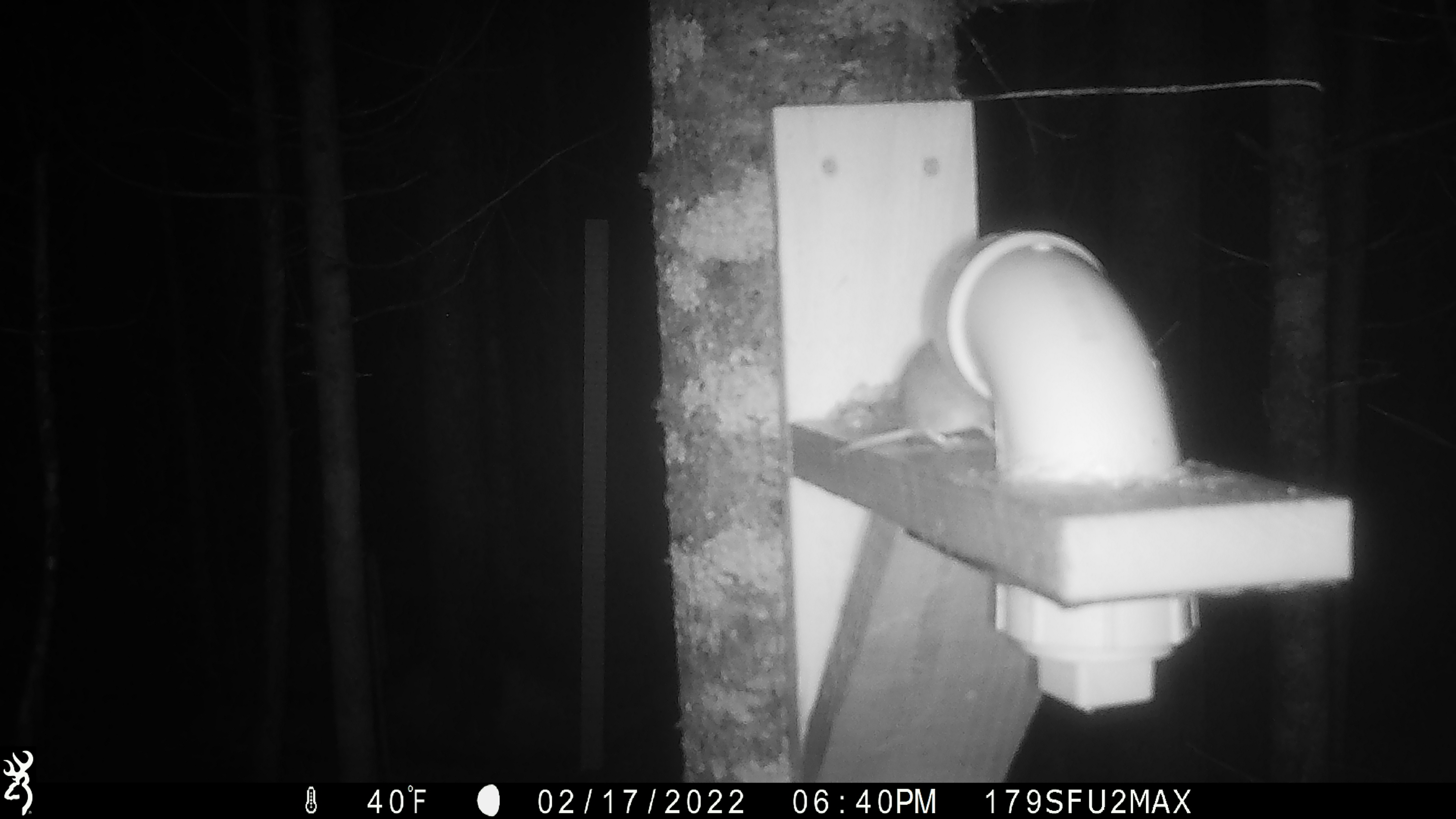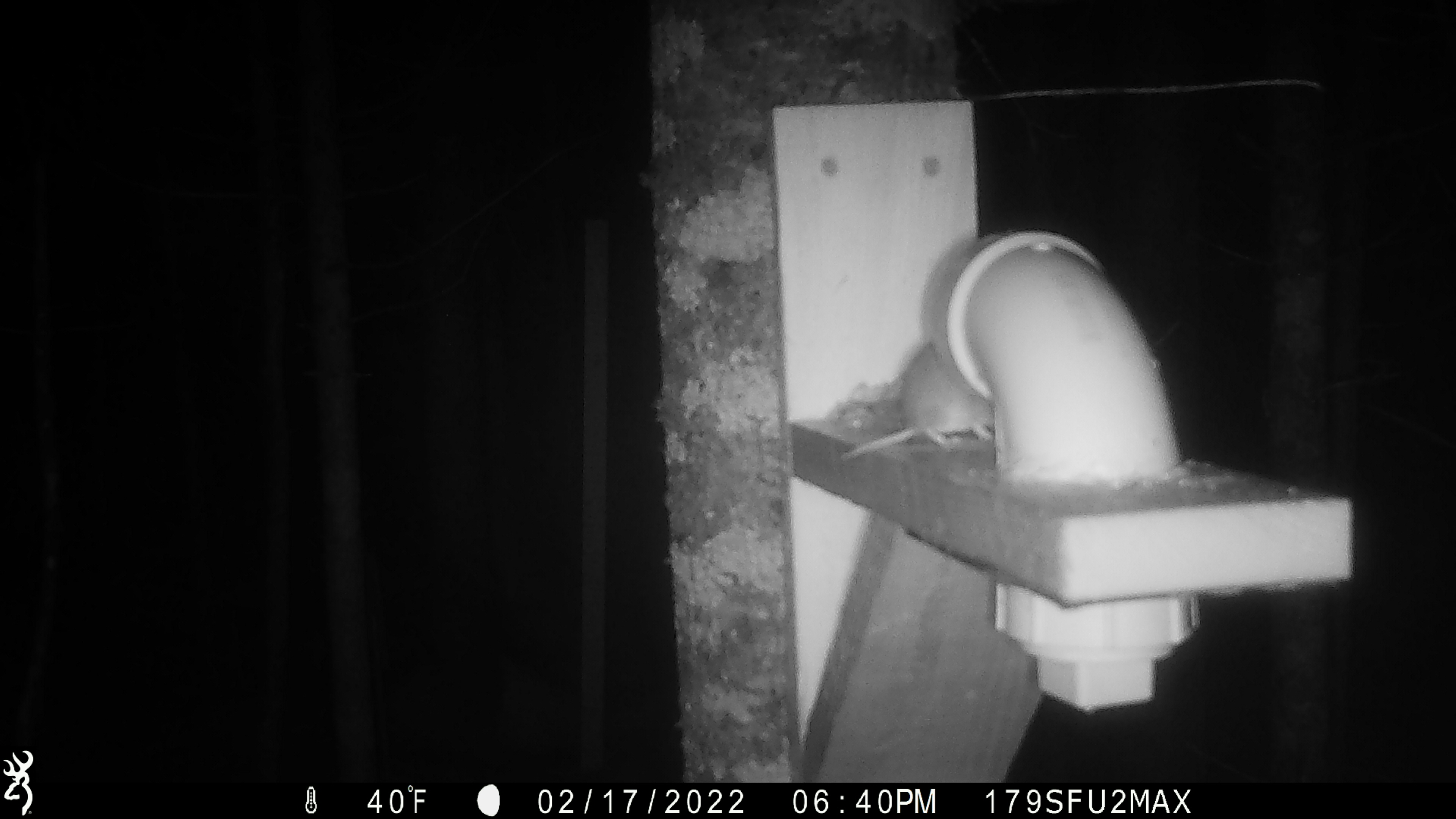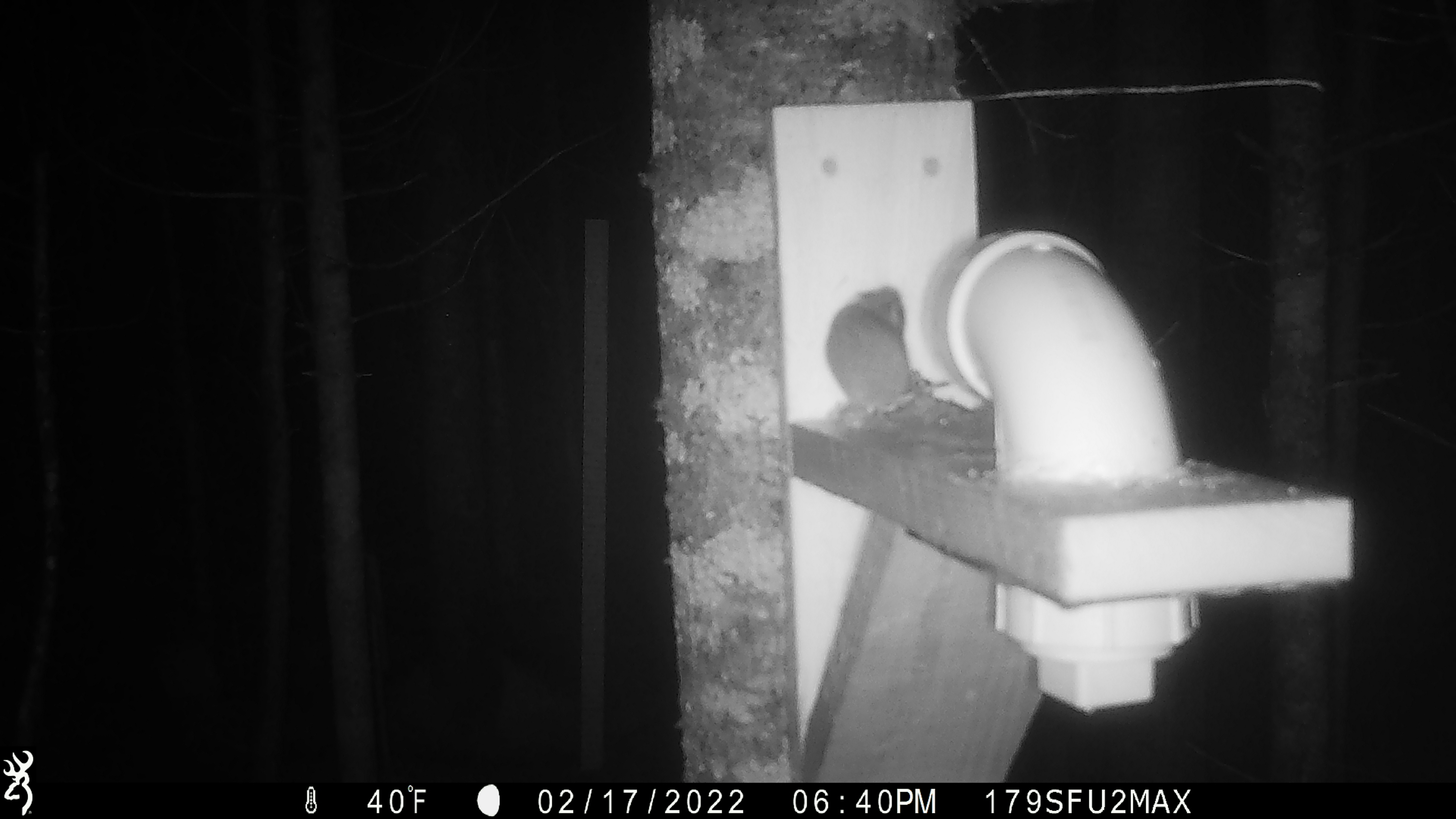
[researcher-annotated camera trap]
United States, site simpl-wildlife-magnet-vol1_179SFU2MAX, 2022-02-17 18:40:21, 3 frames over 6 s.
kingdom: Animalia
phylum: Chordata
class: Mammalia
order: Rodentia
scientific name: Rodentia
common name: mouse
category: mouse sp.